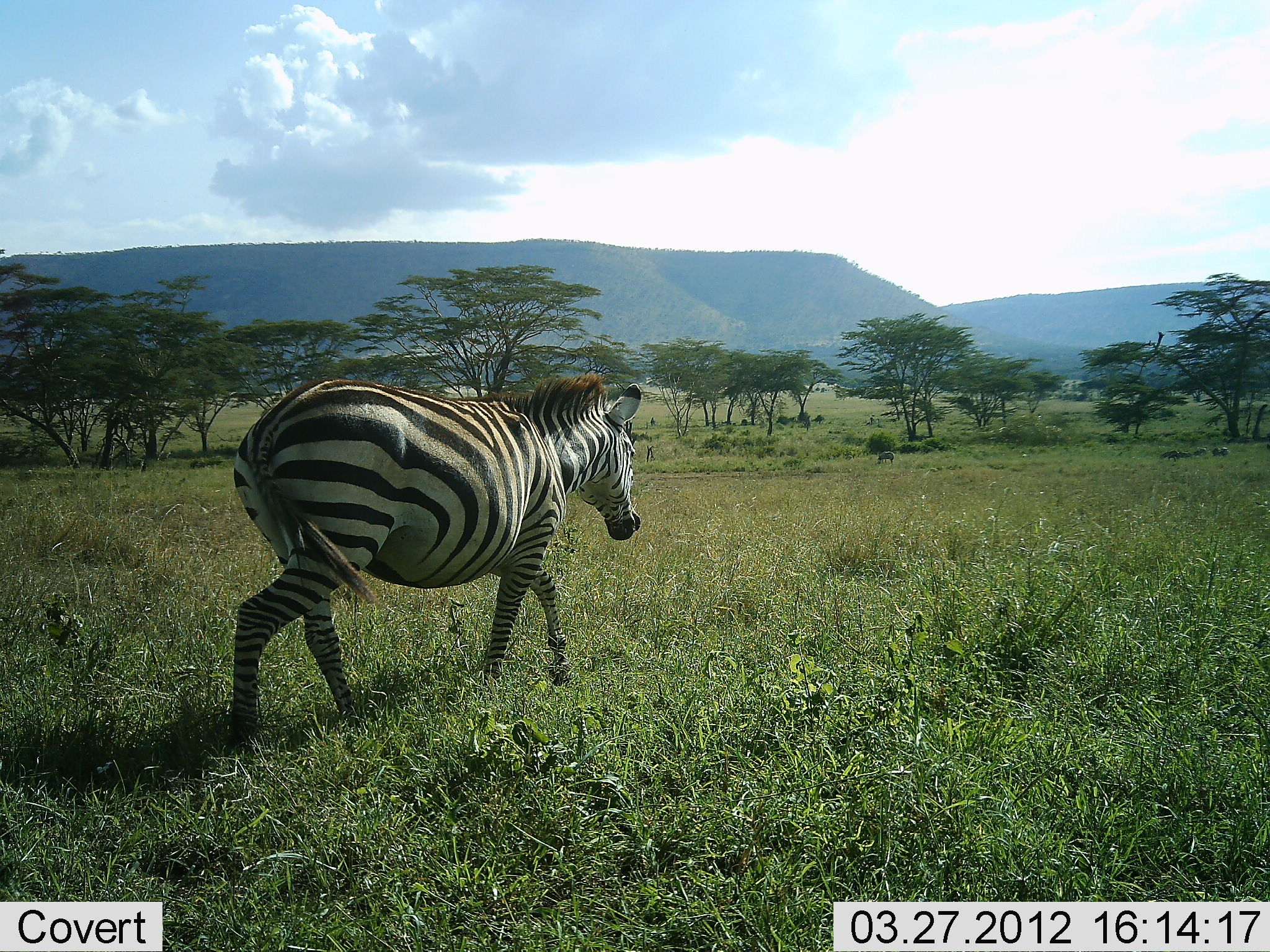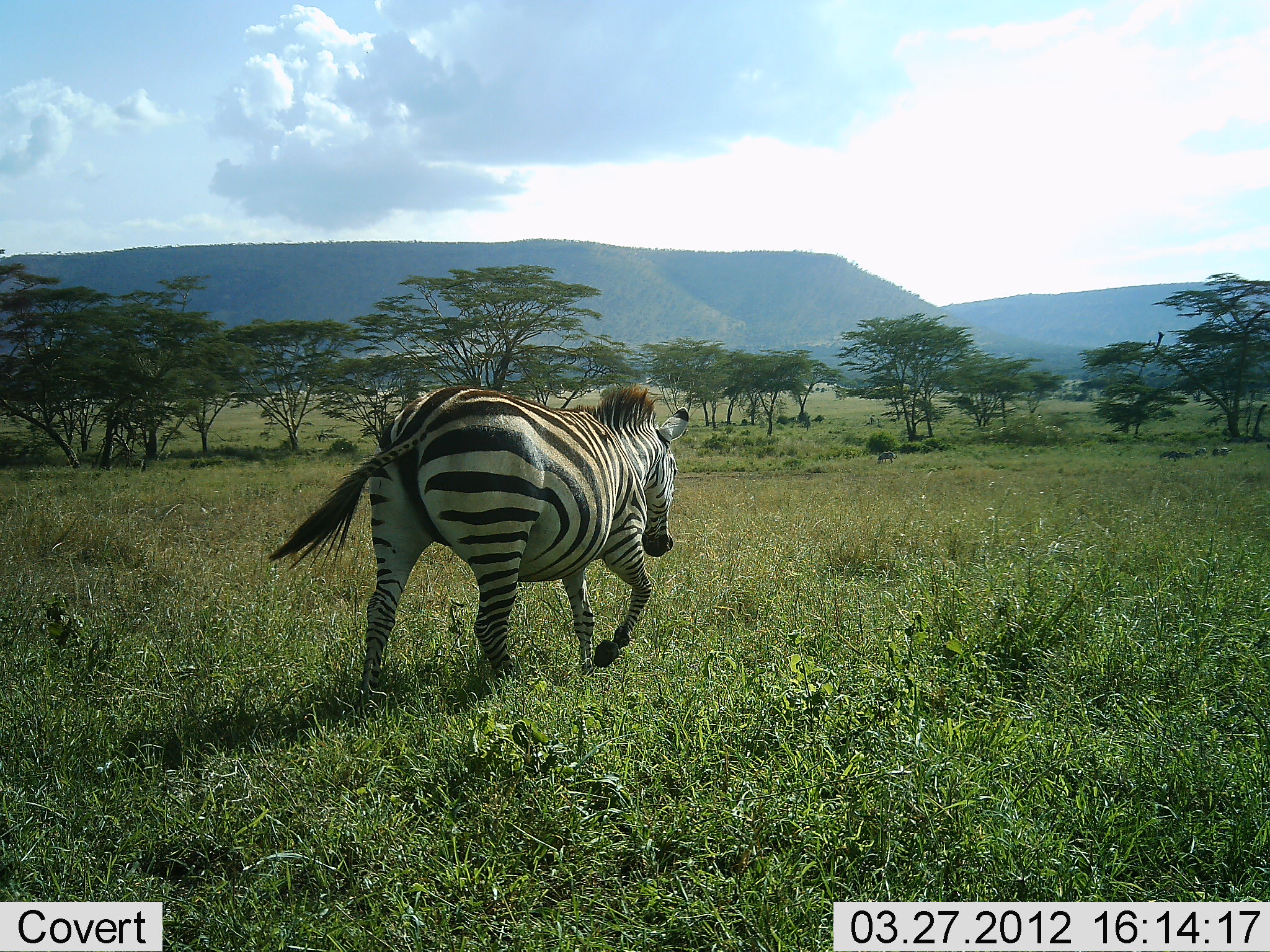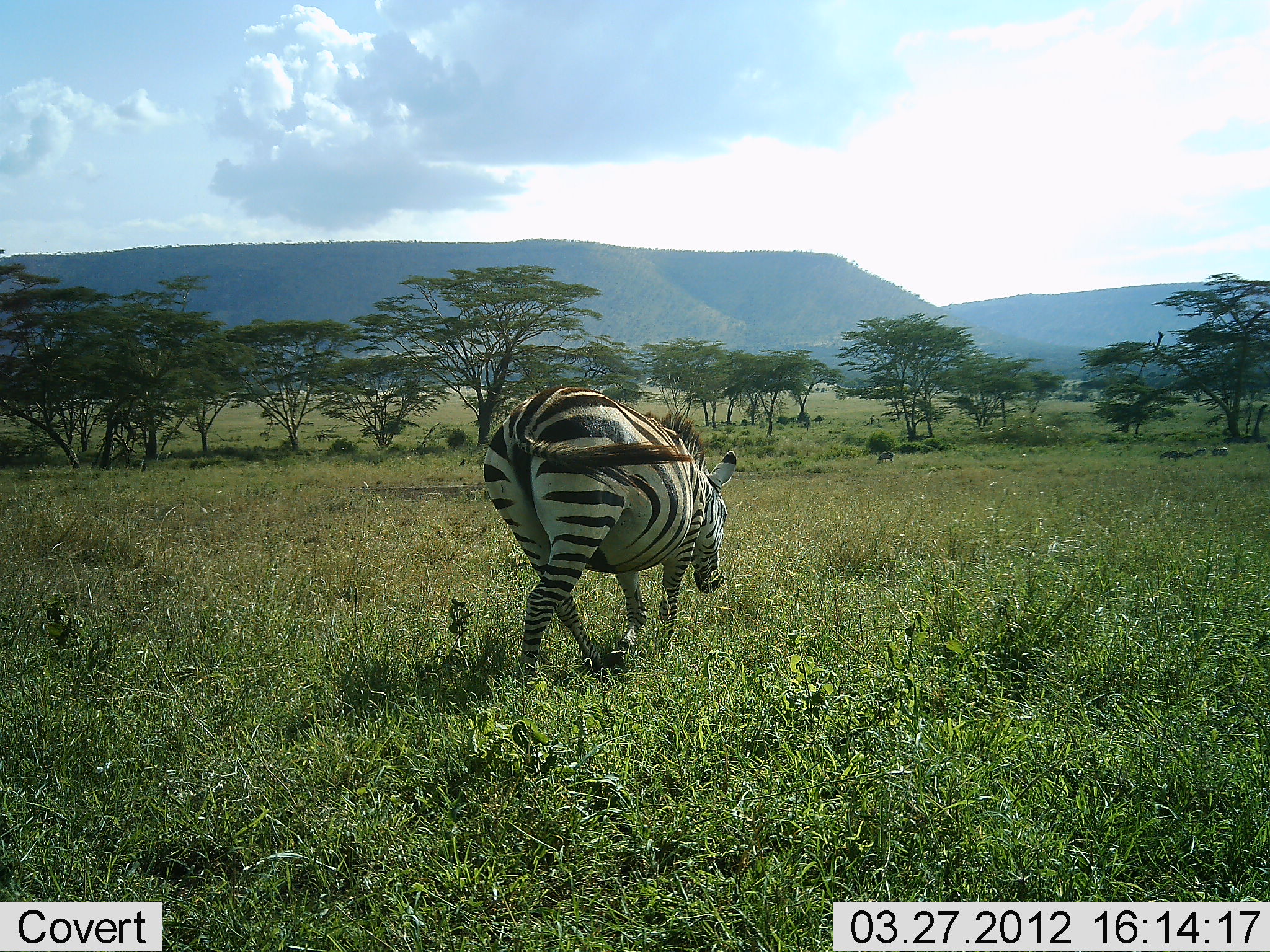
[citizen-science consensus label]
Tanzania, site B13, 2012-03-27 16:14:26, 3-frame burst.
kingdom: Animalia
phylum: Chordata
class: Mammalia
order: Perissodactyla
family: Equidae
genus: Equus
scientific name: Equus quagga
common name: plains zebra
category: zebra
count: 1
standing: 8%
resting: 0%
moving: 100%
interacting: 0%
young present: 0%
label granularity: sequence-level